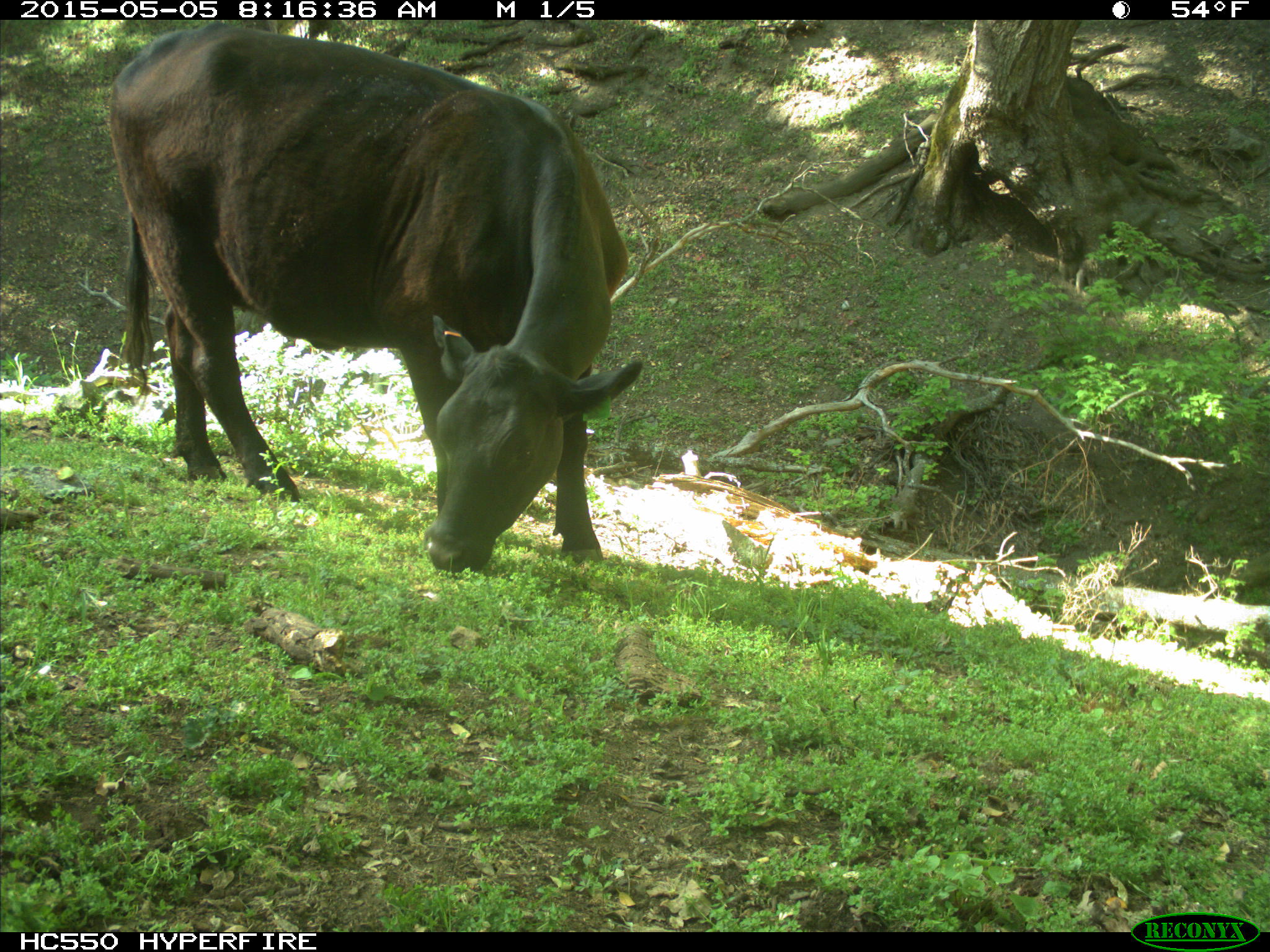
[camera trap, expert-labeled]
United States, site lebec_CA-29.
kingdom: Animalia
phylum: Chordata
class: Mammalia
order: Artiodactyla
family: Bovidae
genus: Bos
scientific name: Bos taurus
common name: domestic cow